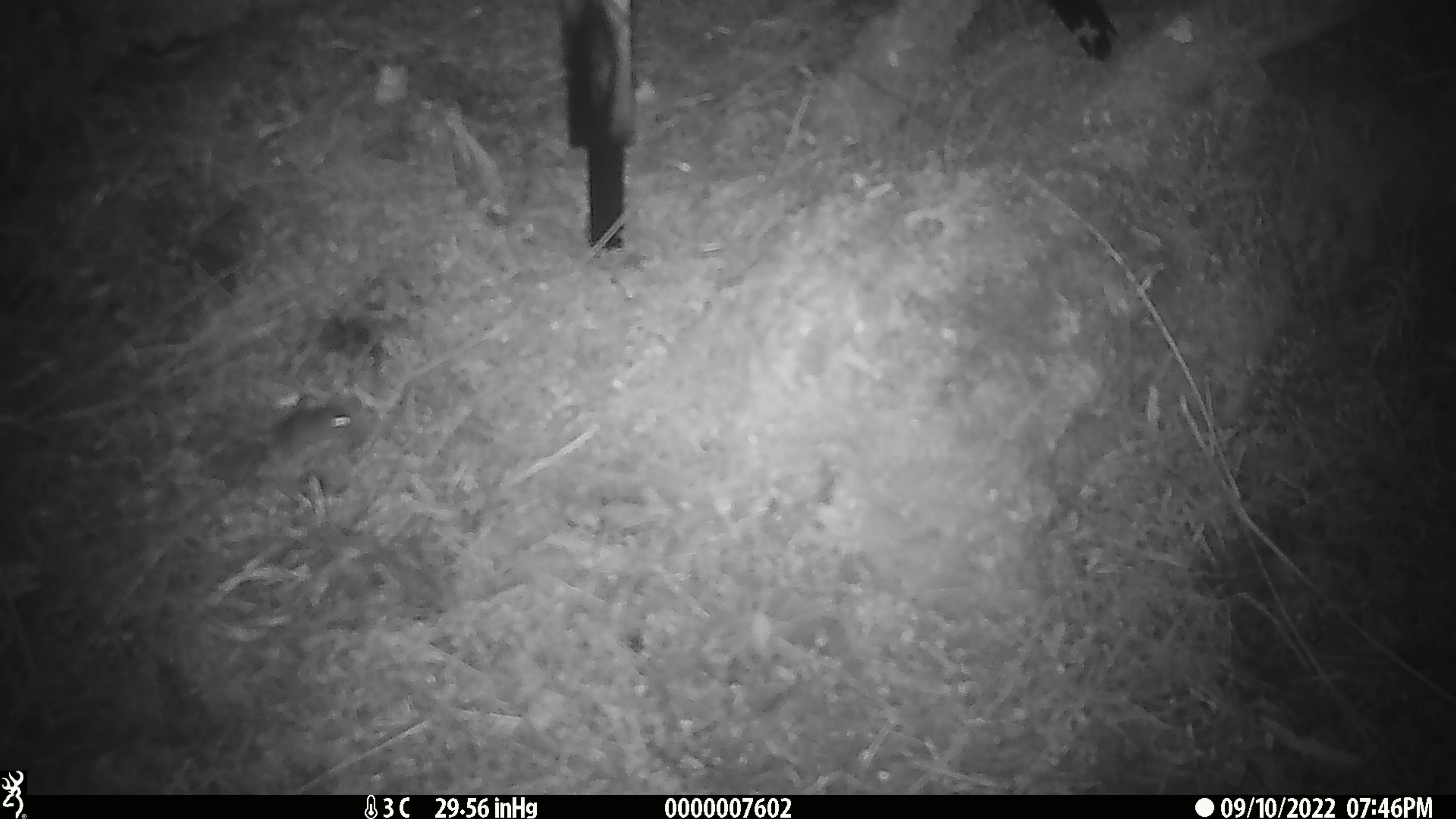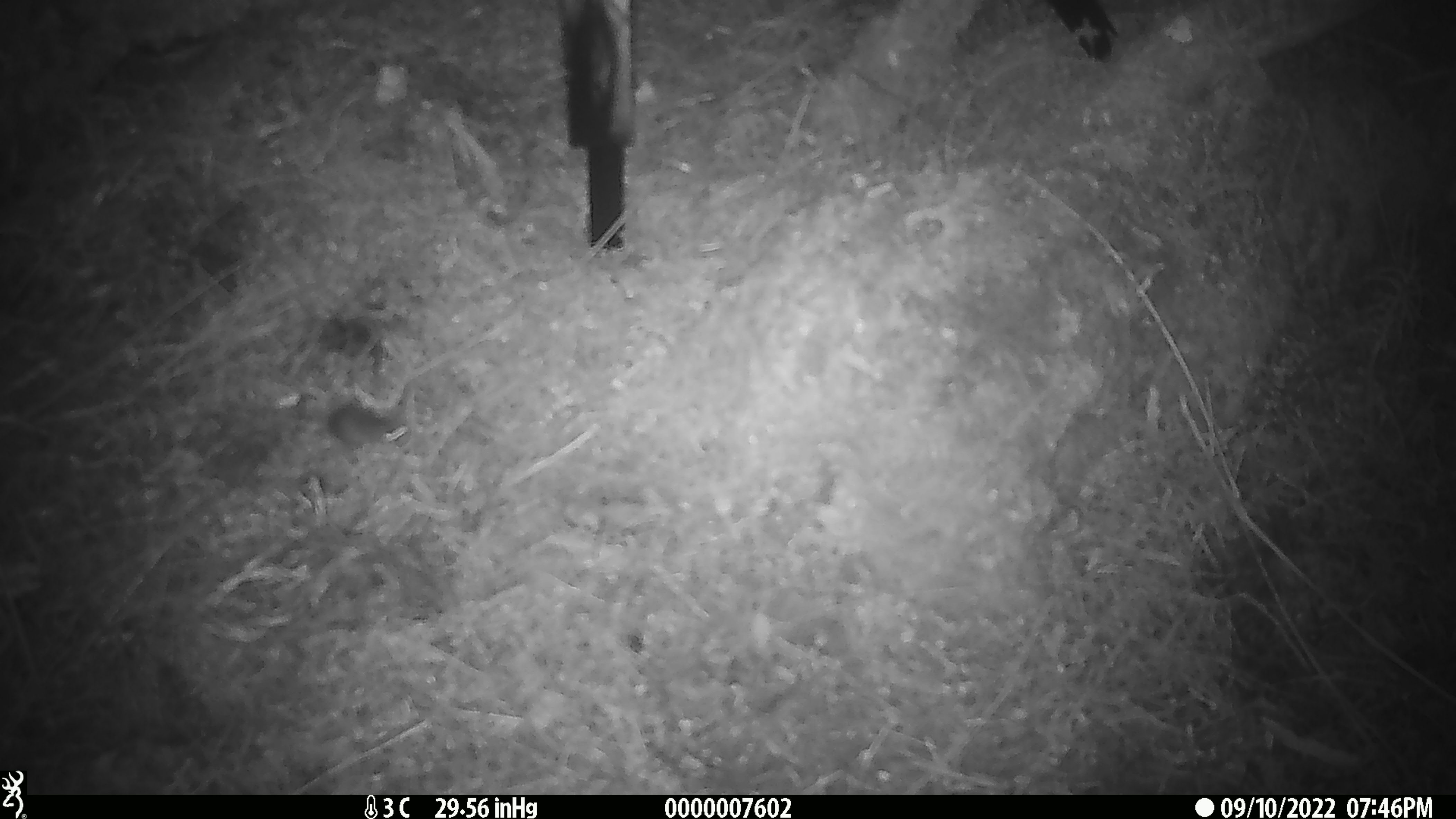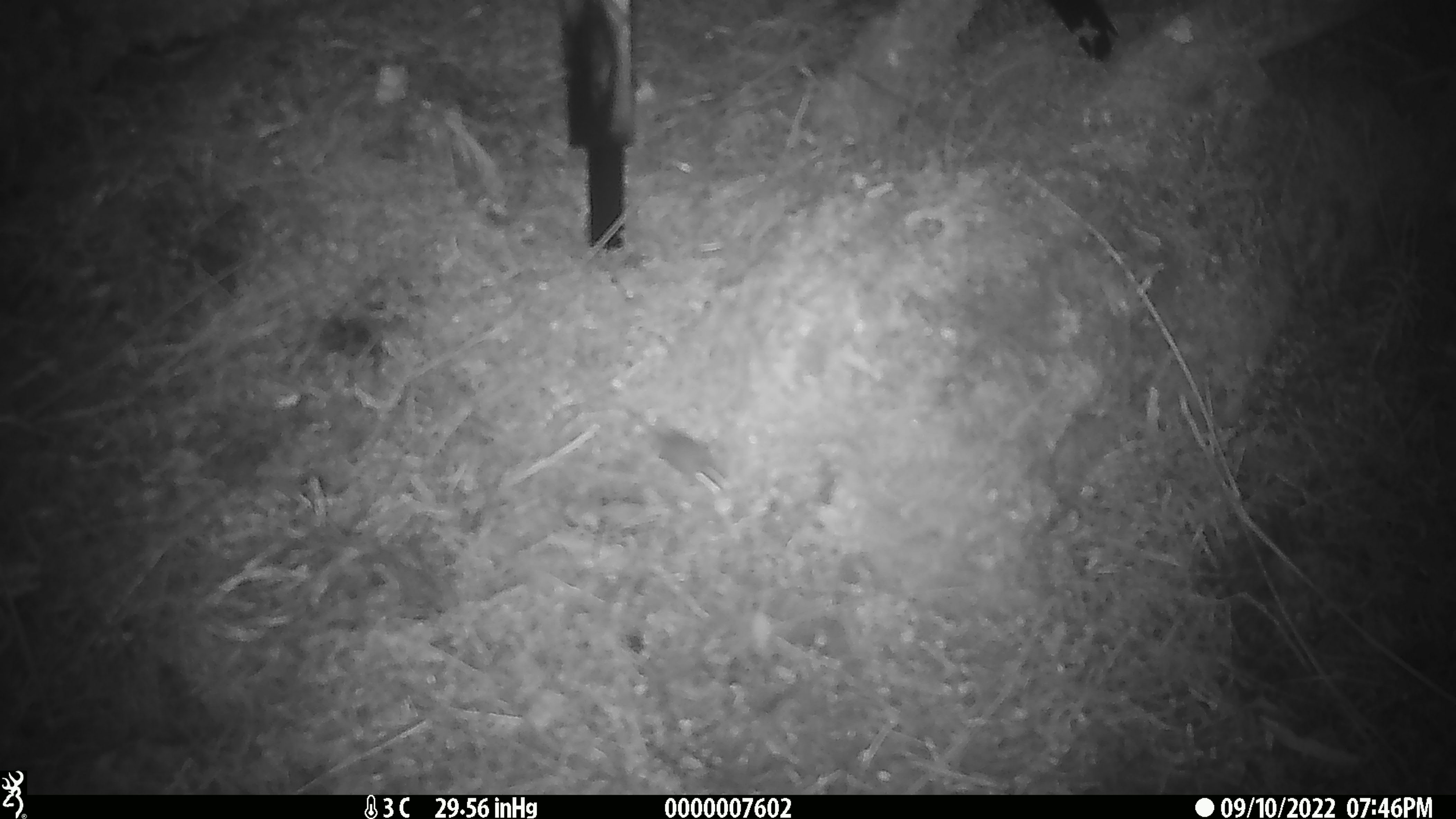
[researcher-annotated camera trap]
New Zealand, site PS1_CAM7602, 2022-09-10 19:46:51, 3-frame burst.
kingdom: Animalia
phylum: Chordata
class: Mammalia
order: Rodentia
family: Muridae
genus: Mus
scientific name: Mus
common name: mouse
Mouse (Mus).